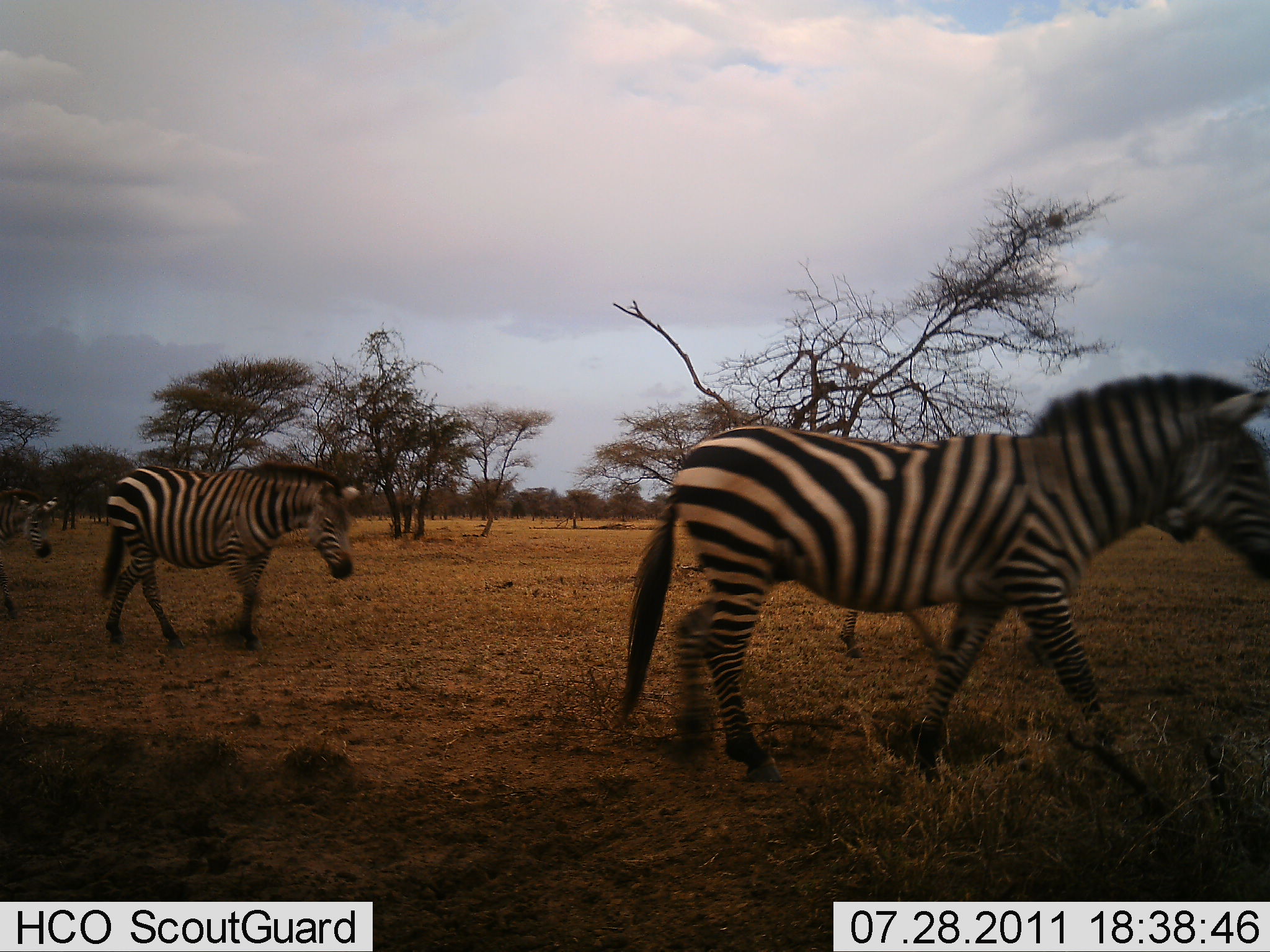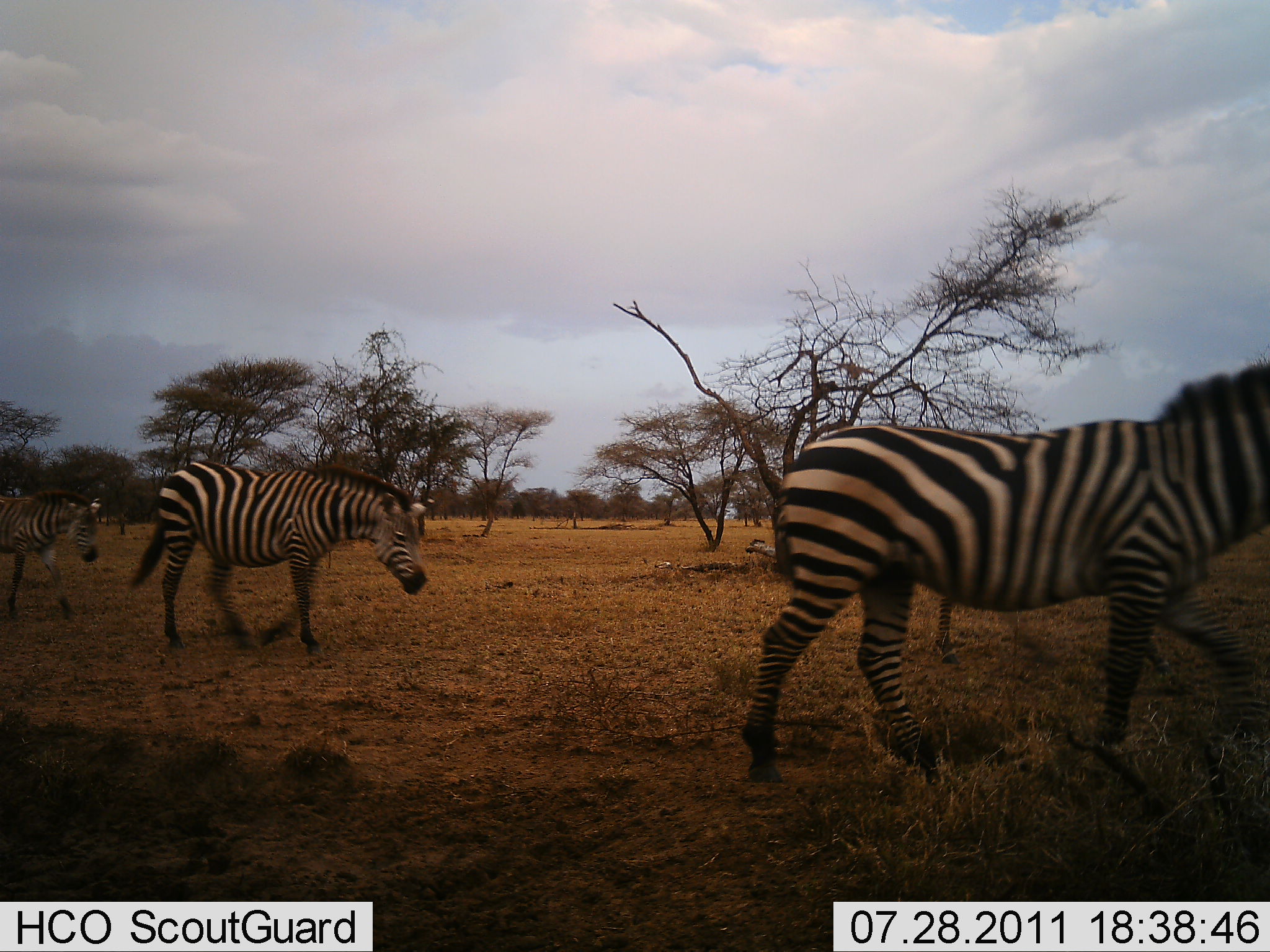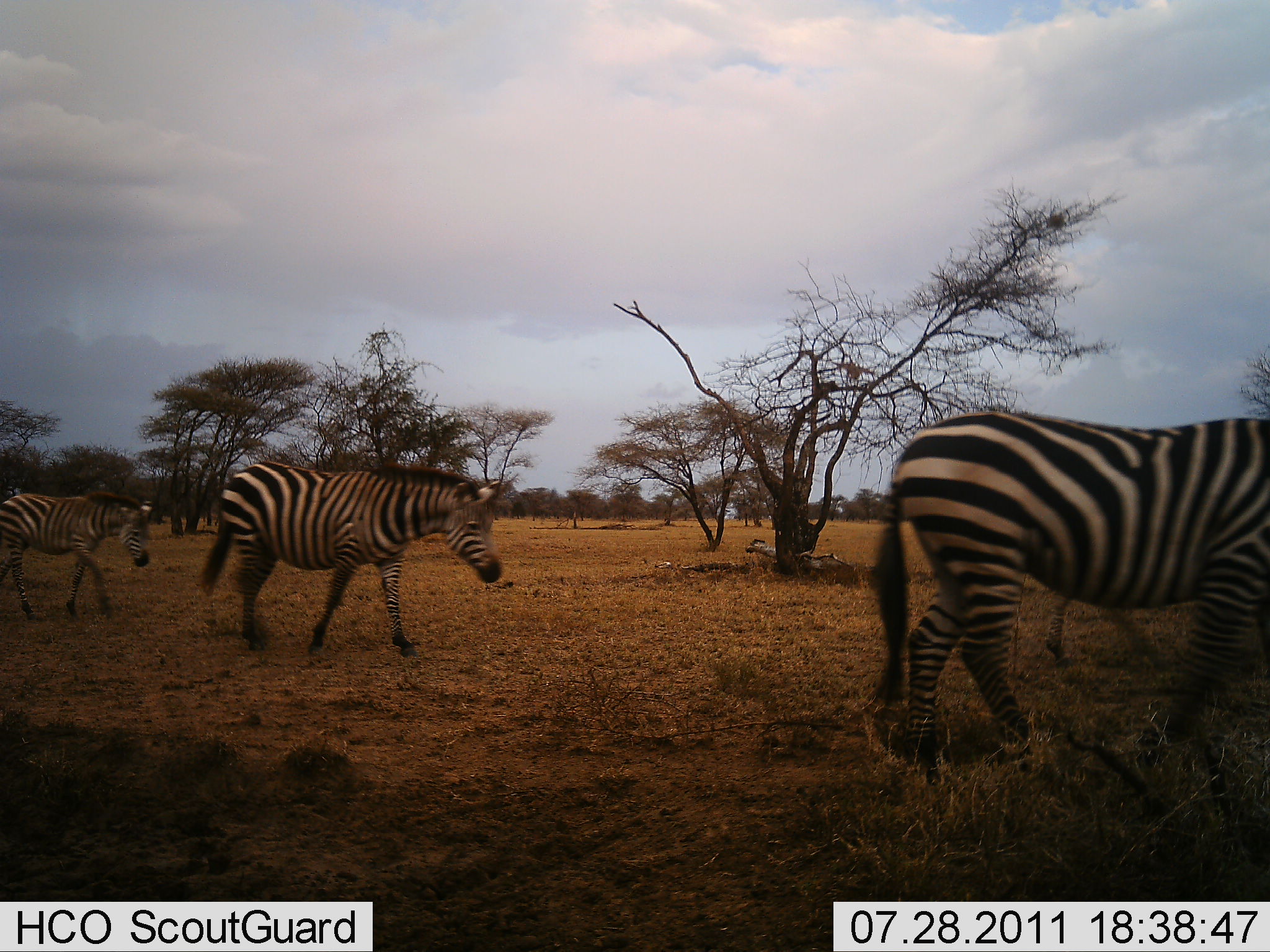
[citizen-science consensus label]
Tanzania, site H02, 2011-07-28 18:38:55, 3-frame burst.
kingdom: Animalia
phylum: Chordata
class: Mammalia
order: Perissodactyla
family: Equidae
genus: Equus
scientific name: Equus quagga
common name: plains zebra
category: zebra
Zebra (plains zebra) (Equus quagga), count 3. Behavior (volunteer vote fractions): standing 0%, resting 0%, moving 100%, interacting 0%. Young present (vote fraction): 8%. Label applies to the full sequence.